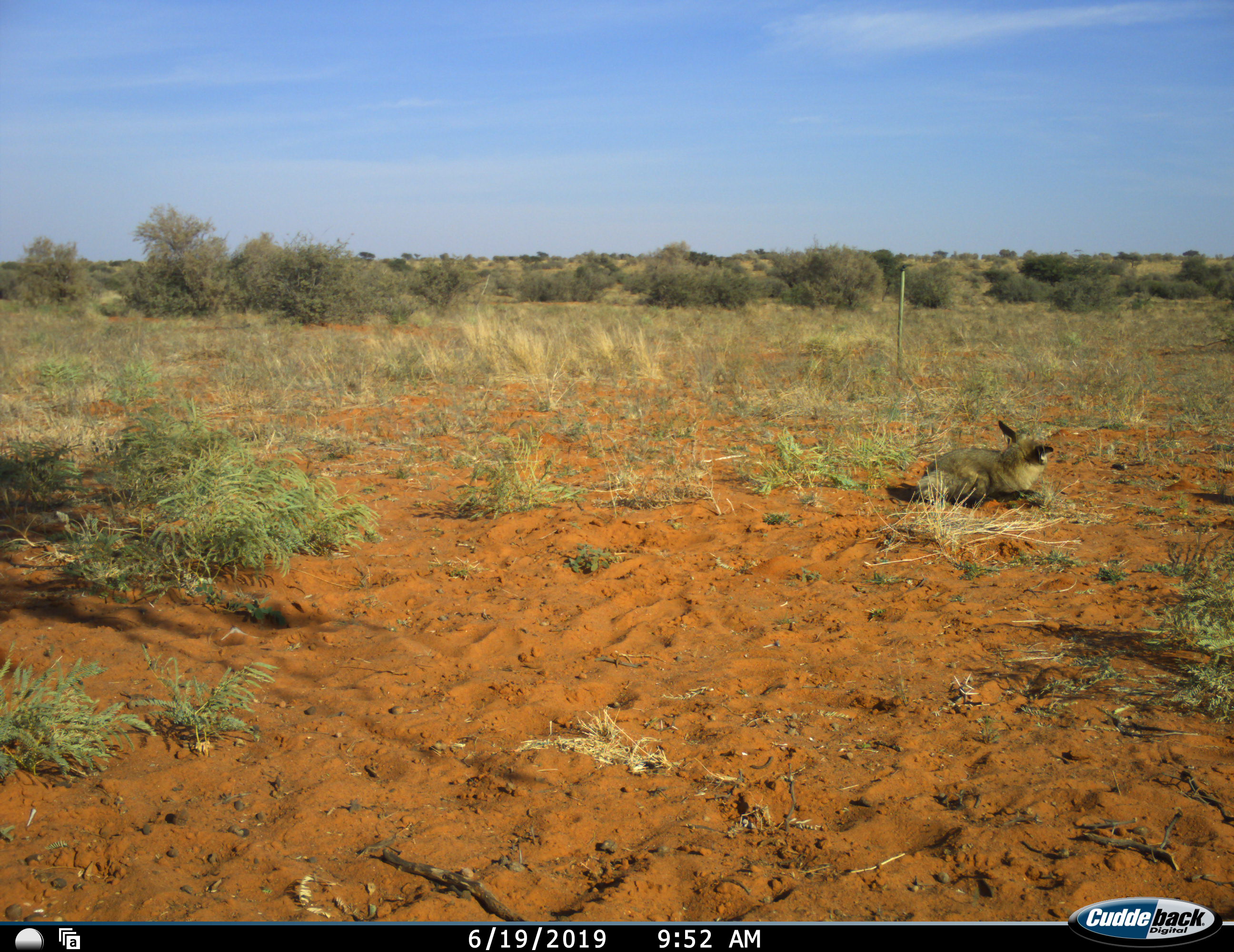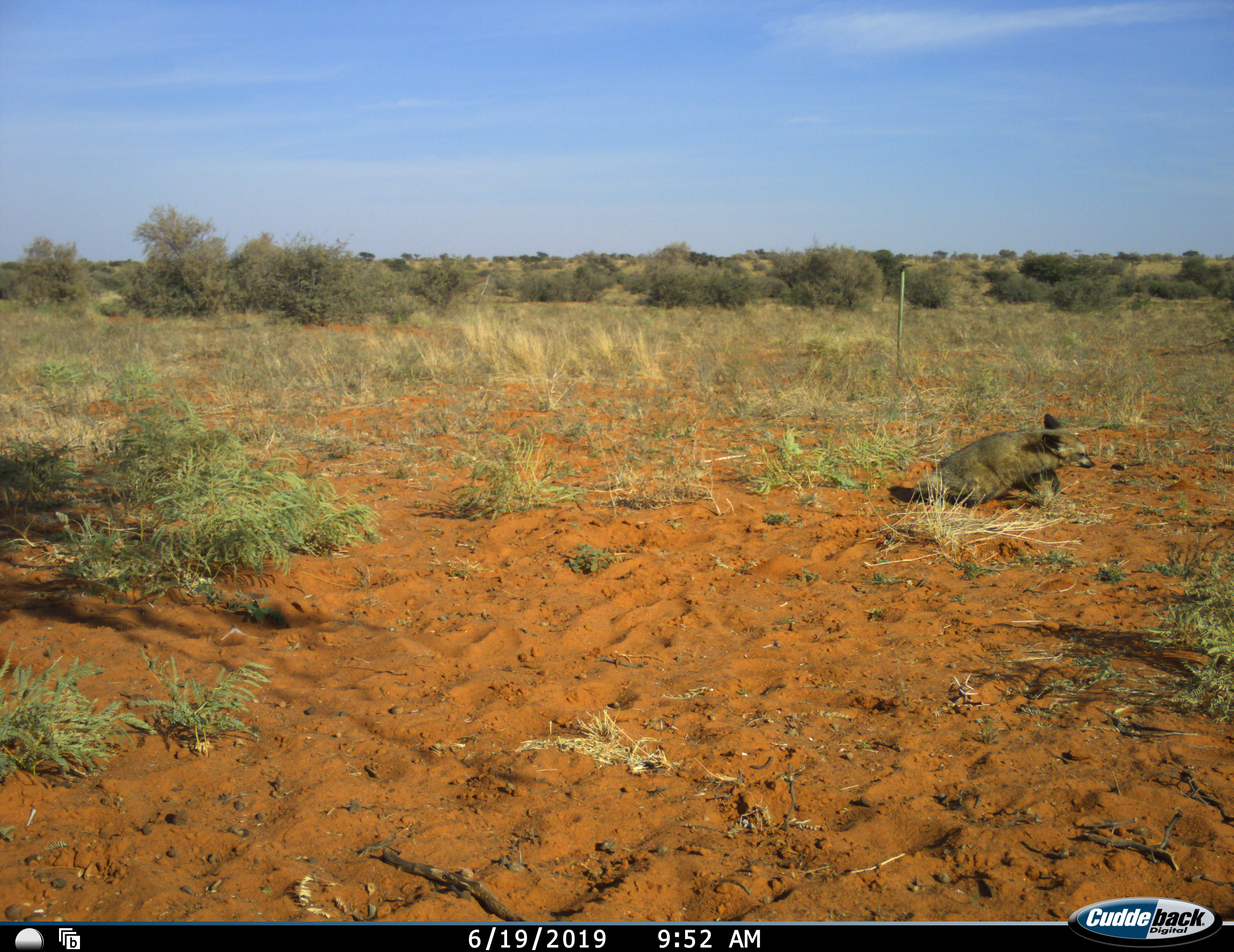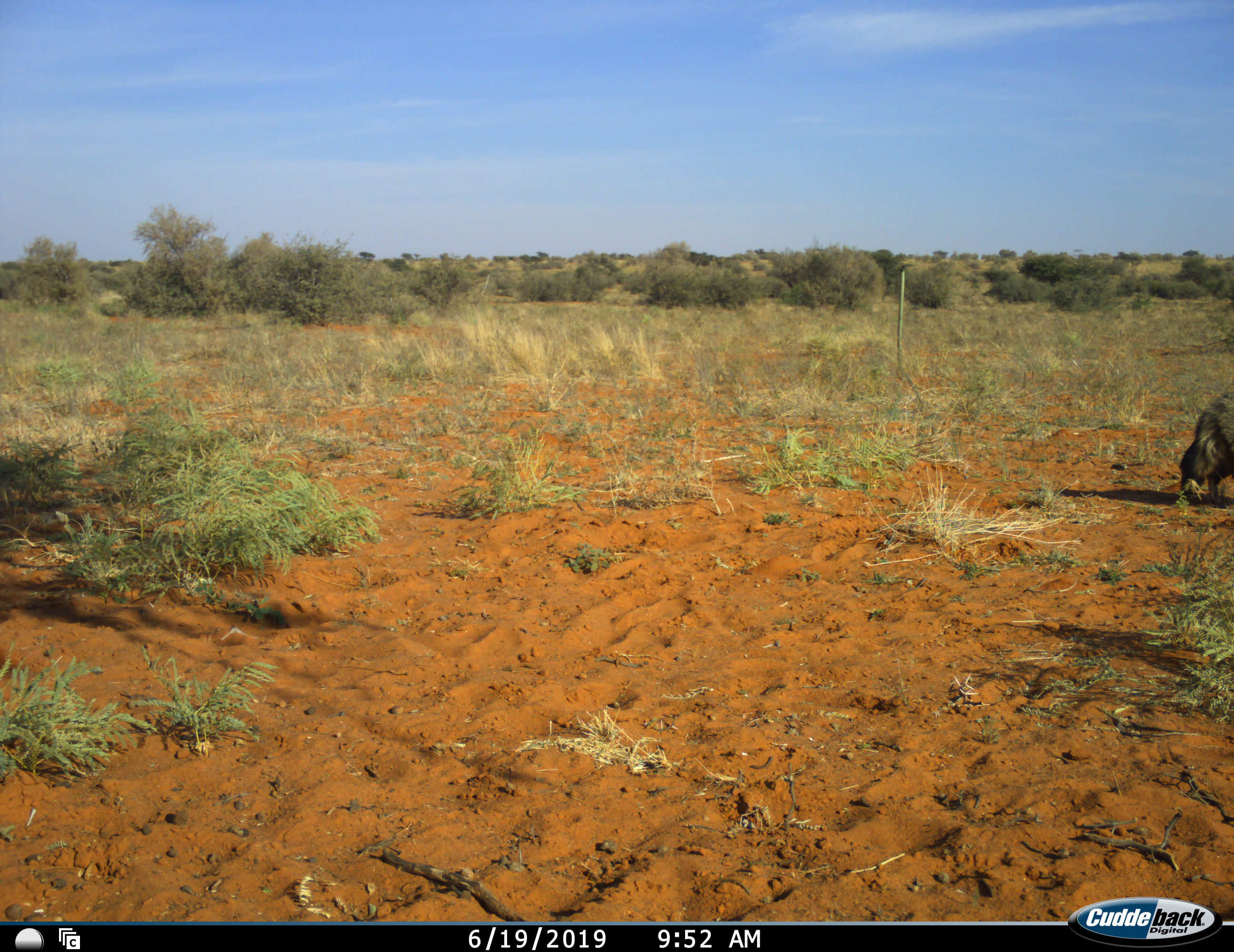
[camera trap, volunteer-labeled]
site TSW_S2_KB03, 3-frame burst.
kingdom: Animalia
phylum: Chordata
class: Mammalia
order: Carnivora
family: Canidae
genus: Otocyon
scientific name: Otocyon megalotis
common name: bat-eared fox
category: foxbateared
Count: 1.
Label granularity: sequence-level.